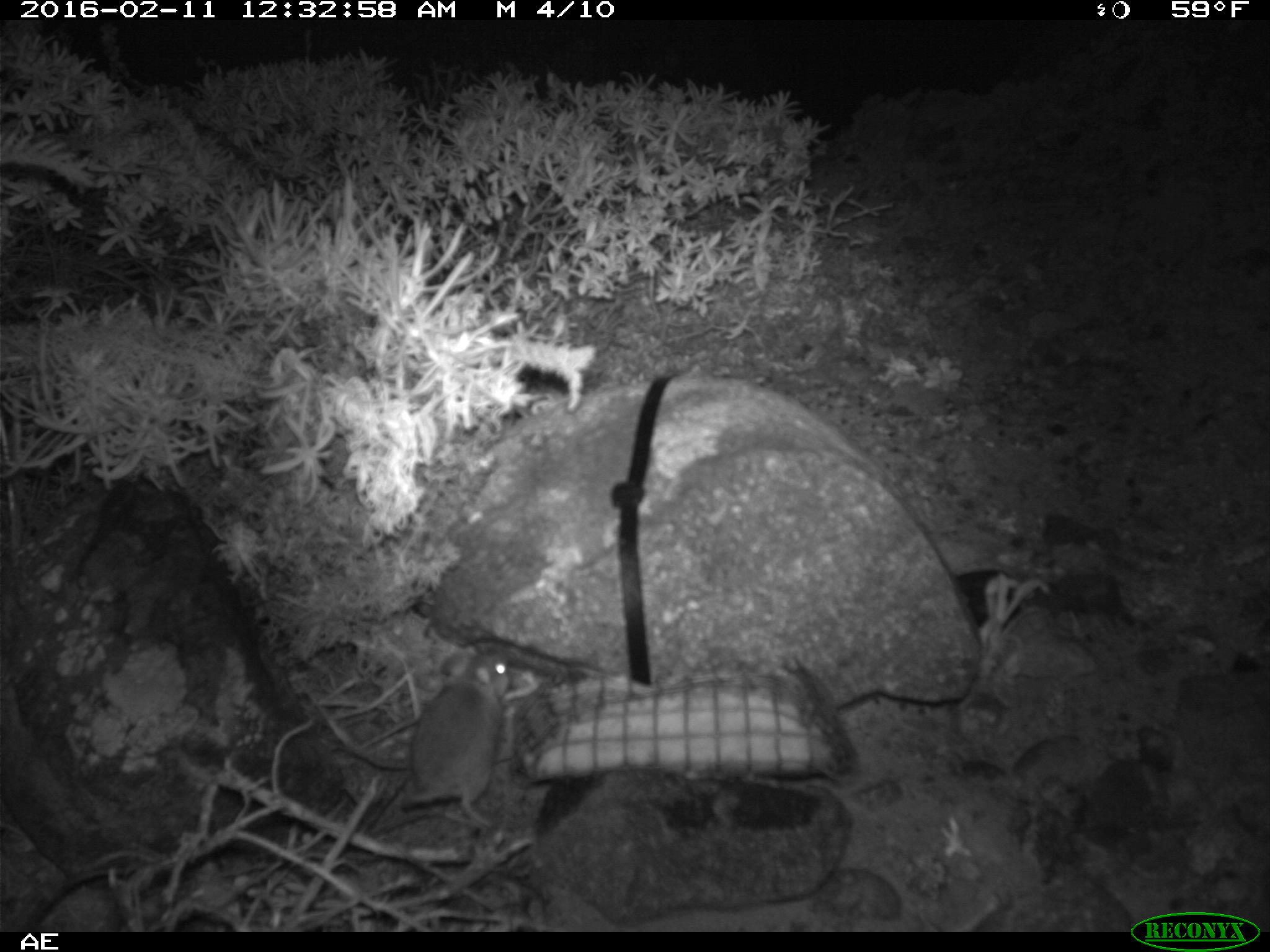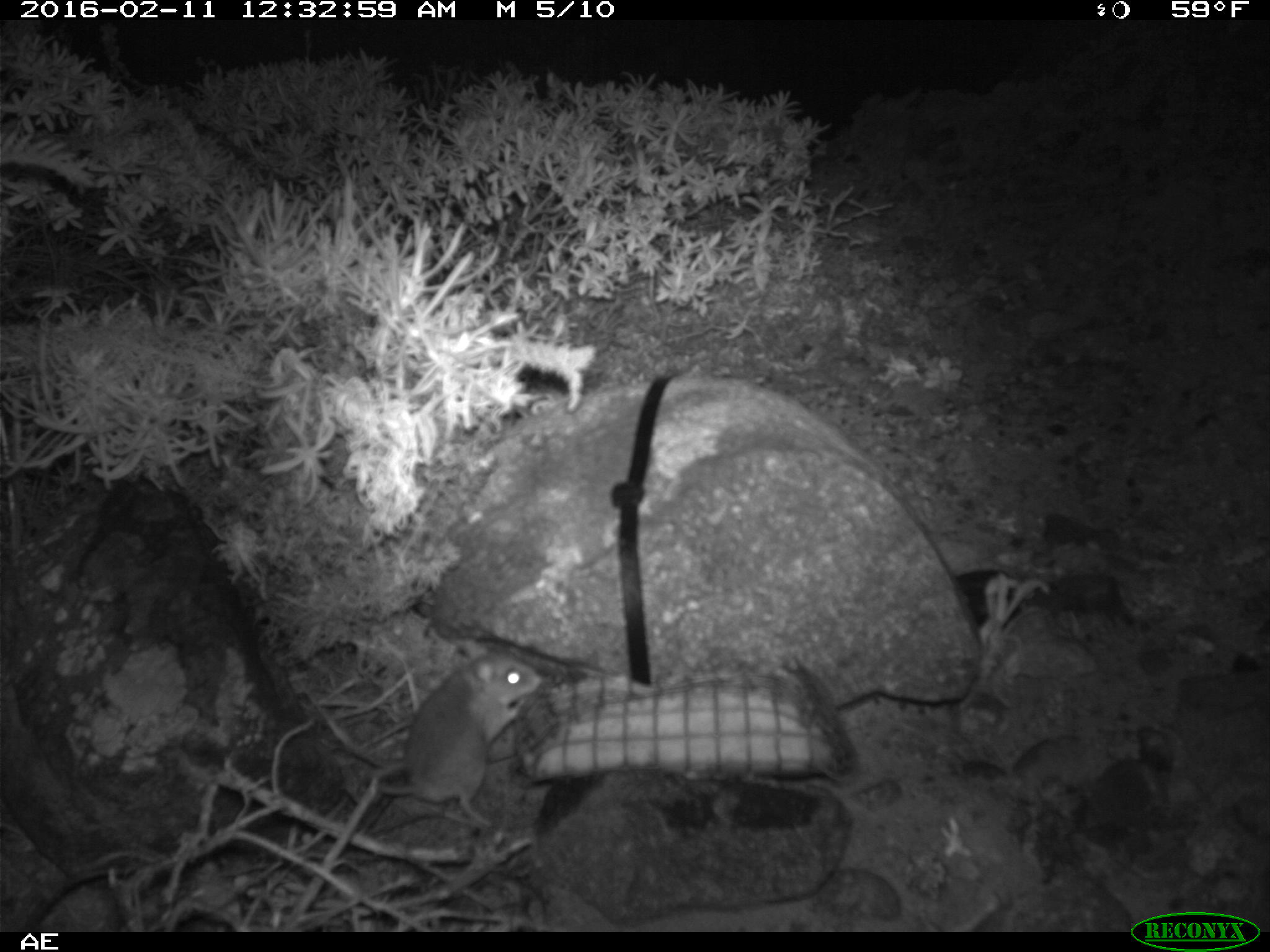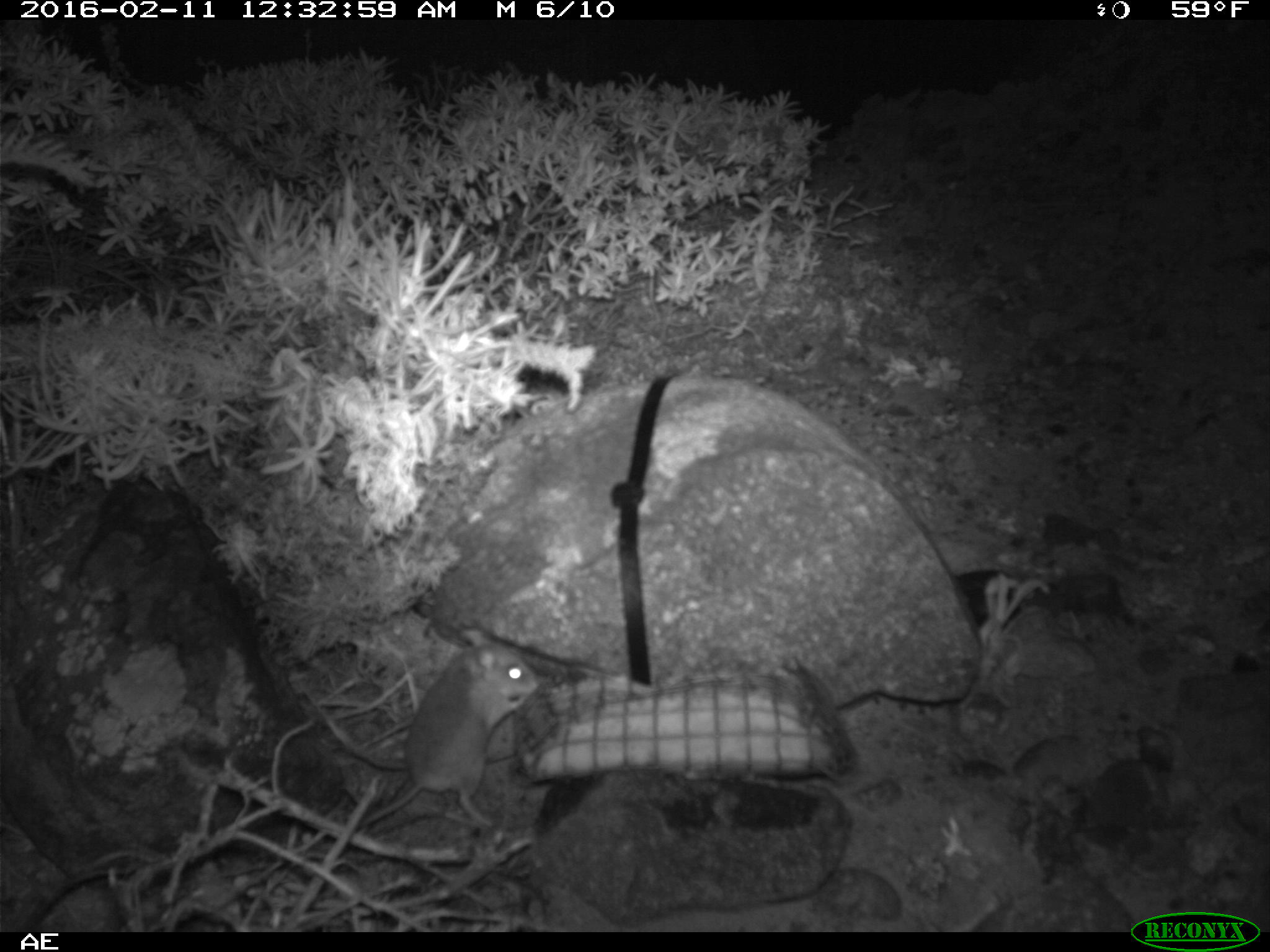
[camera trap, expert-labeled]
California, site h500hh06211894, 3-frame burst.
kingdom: Animalia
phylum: Chordata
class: Mammalia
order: Rodentia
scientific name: Rodentia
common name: rodent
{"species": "rodent (Rodentia)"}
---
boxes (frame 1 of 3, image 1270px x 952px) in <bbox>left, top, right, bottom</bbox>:
rodent: <bbox>397, 648, 508, 827</bbox>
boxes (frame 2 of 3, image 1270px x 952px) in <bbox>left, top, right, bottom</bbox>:
rodent: <bbox>375, 638, 541, 825</bbox>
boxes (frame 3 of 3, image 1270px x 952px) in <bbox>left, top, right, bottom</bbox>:
rodent: <bbox>359, 629, 538, 826</bbox>